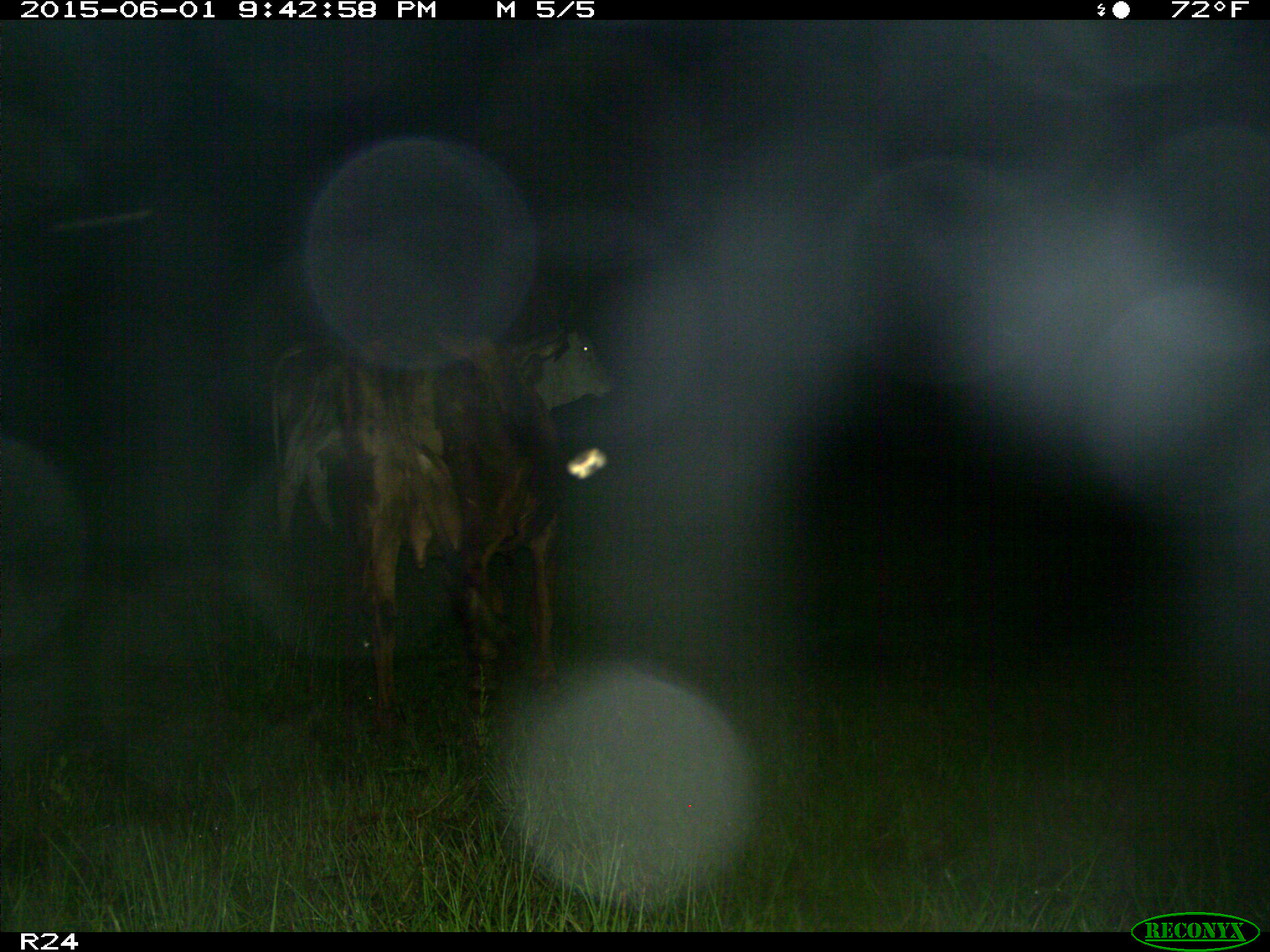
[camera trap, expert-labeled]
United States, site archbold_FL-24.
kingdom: Animalia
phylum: Chordata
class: Mammalia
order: Artiodactyla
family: Bovidae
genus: Bos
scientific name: Bos taurus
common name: domestic cow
Bos taurus (domestic cow).